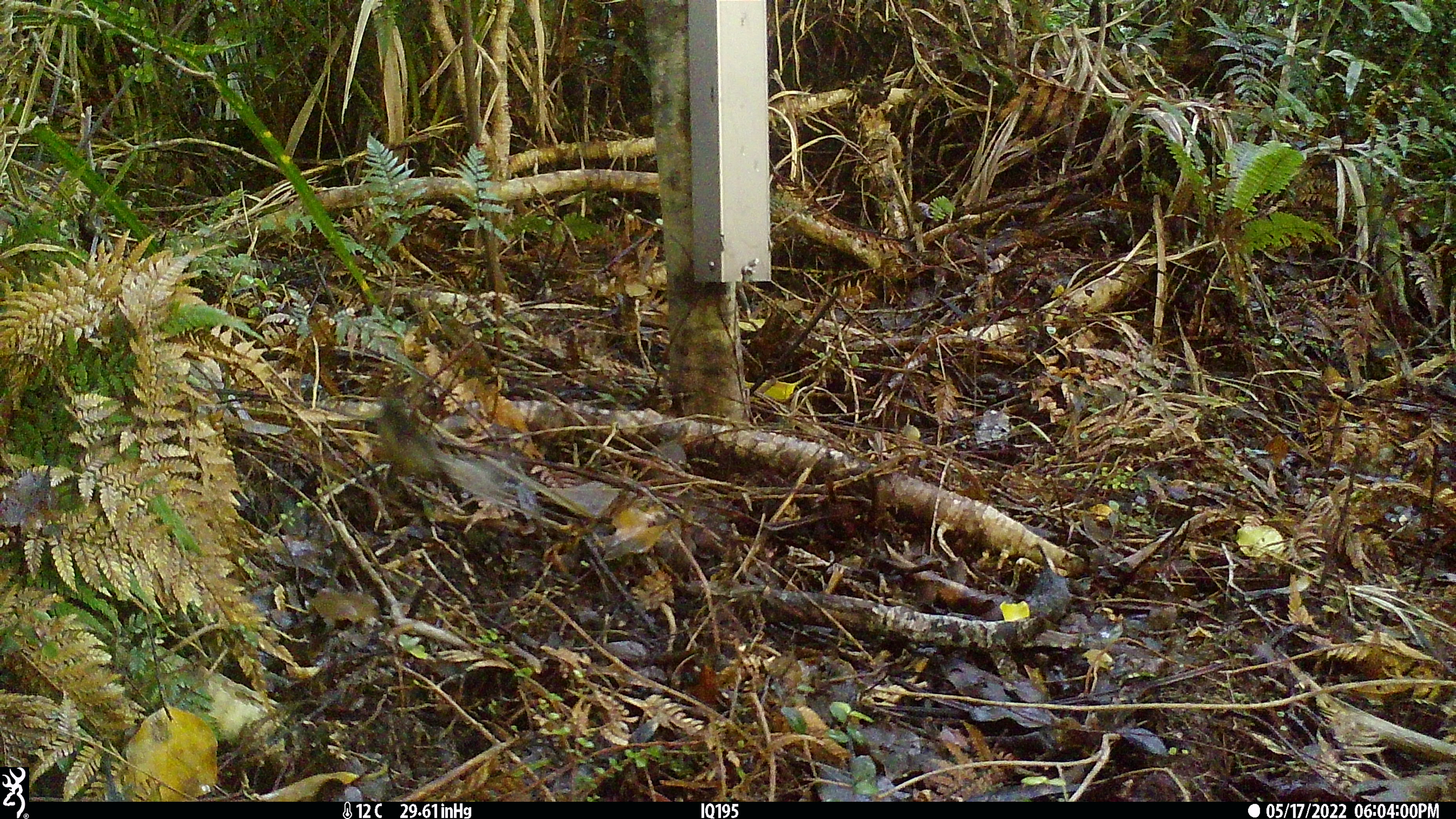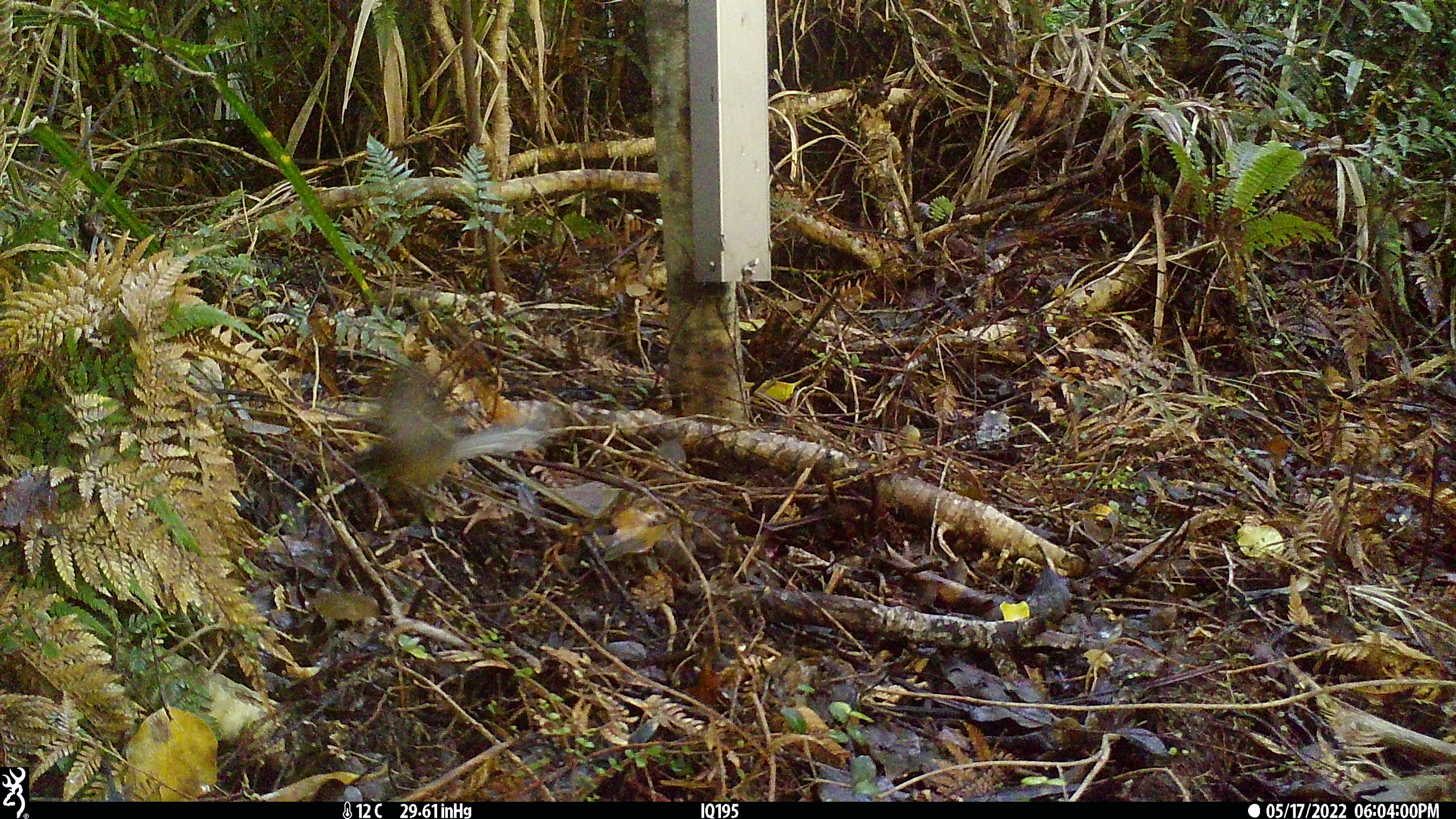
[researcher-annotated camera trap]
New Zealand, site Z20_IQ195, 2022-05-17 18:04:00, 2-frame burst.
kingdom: Animalia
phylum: Chordata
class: Aves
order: Passeriformes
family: Rhipiduridae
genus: Rhipidura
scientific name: Rhipidura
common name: fantails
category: fantail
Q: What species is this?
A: Fantail (fantails) (Rhipidura).